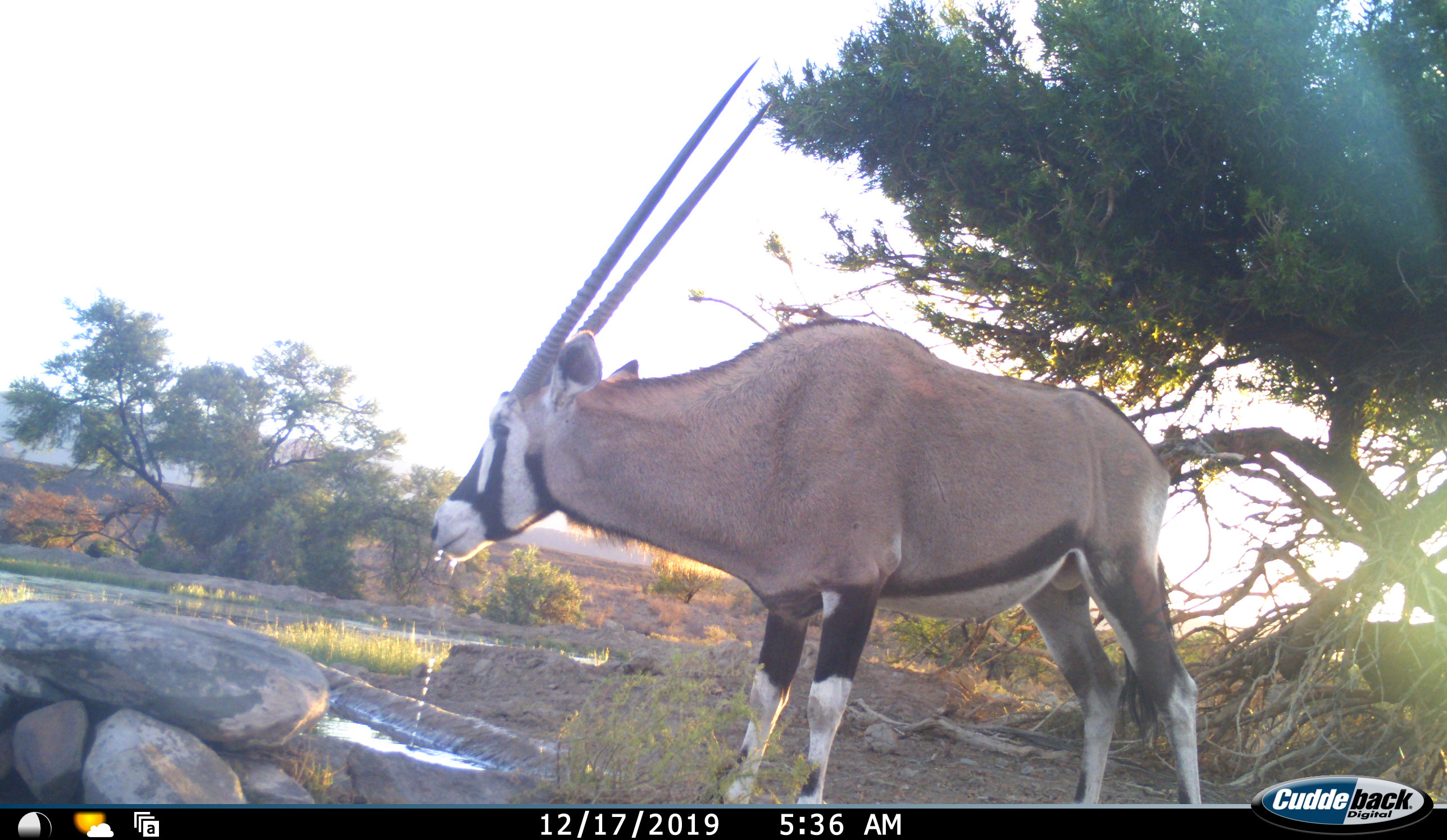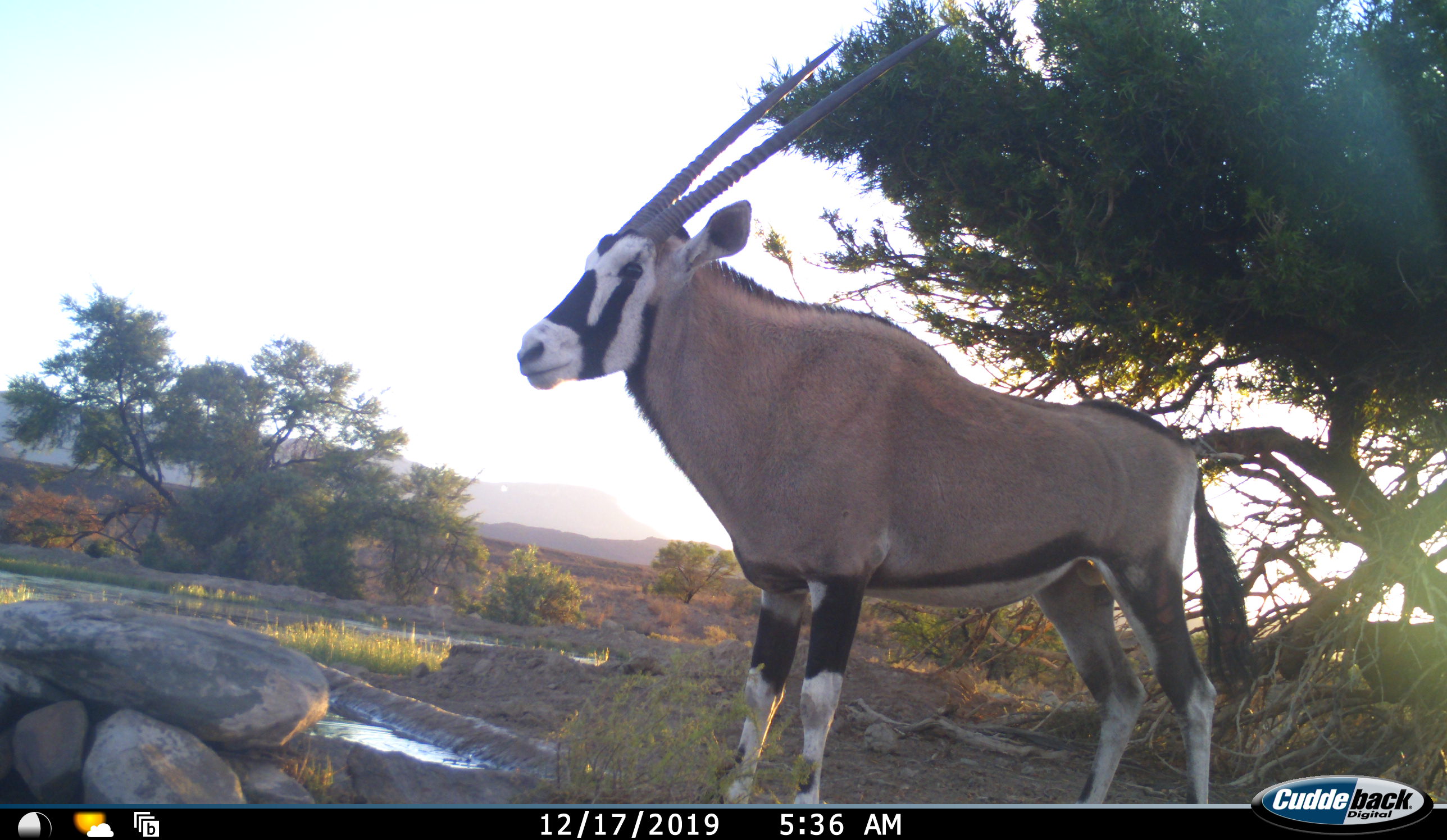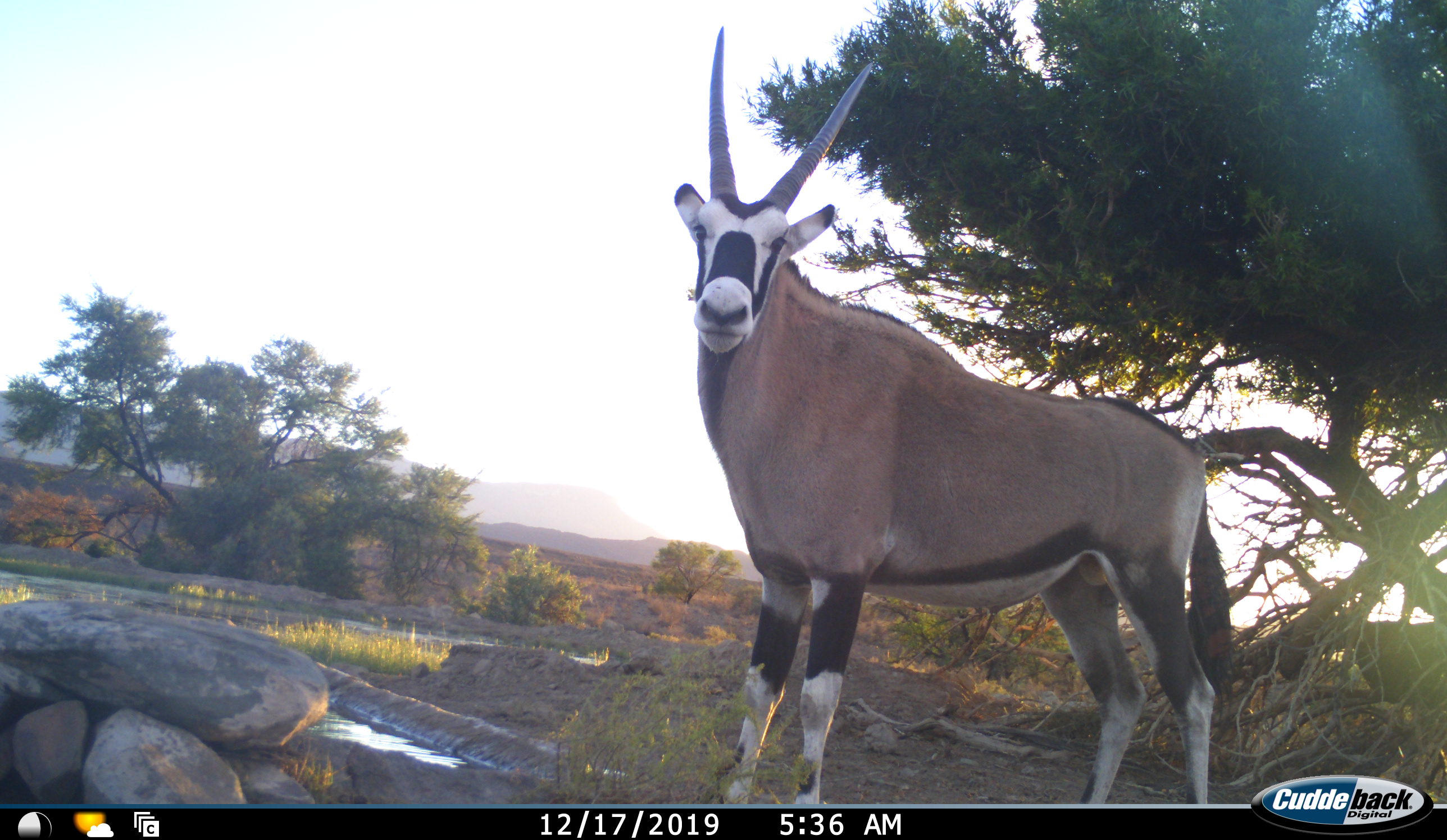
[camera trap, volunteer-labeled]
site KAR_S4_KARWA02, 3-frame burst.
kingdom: Animalia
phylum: Chordata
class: Mammalia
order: Artiodactyla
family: Bovidae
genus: Oryx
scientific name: Oryx gazella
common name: gemsbok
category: oryx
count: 1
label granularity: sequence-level